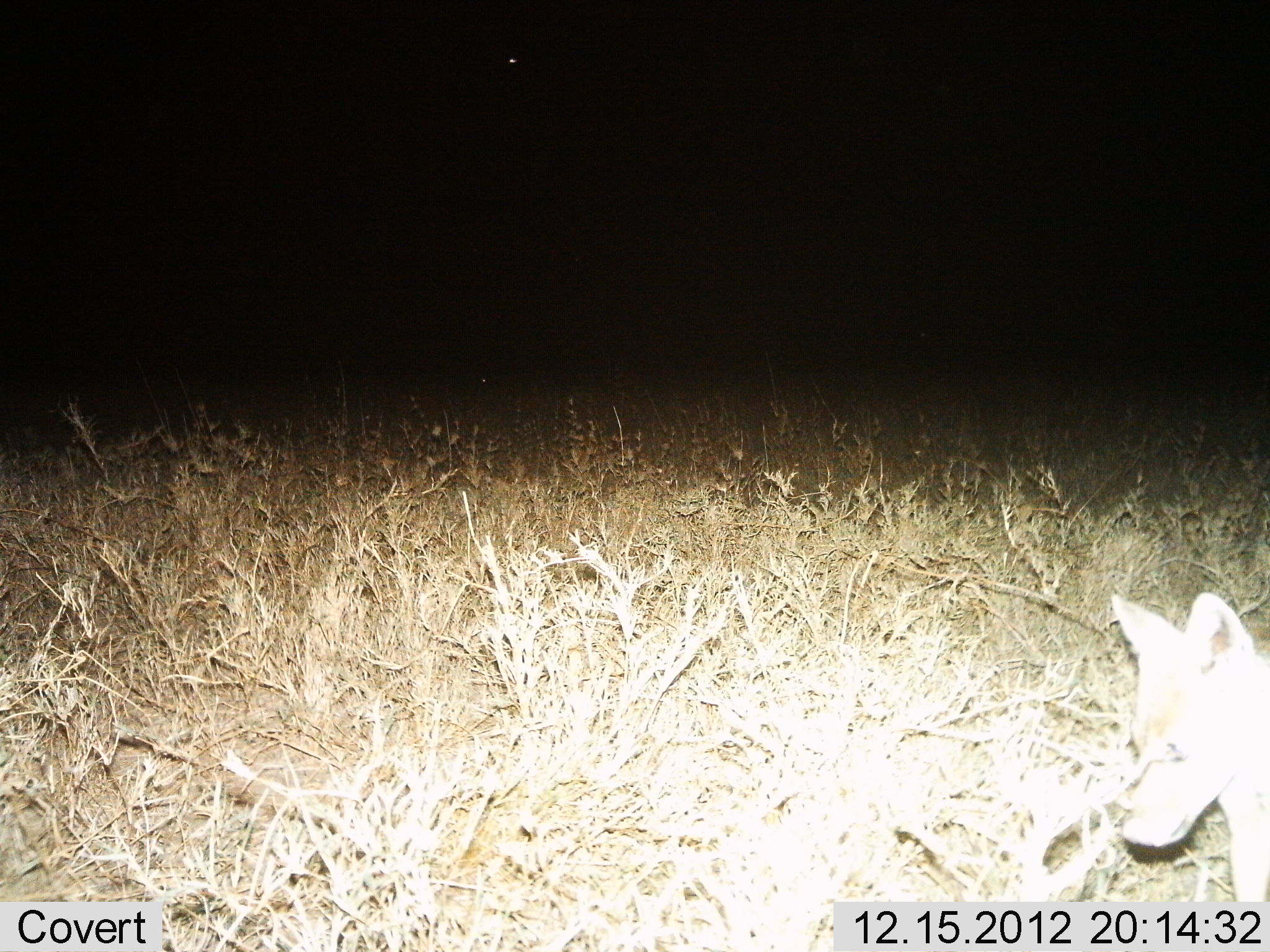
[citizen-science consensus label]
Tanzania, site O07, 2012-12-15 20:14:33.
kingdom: Animalia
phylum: Chordata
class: Mammalia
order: Carnivora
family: Canidae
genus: Lupulella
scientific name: Lupulella mesomelas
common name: black-backed jackal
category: jackal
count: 1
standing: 70%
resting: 0%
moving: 30%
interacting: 0%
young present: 0%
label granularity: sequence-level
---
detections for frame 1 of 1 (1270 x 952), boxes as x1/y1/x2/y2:
animal: 1103/594/1269/900